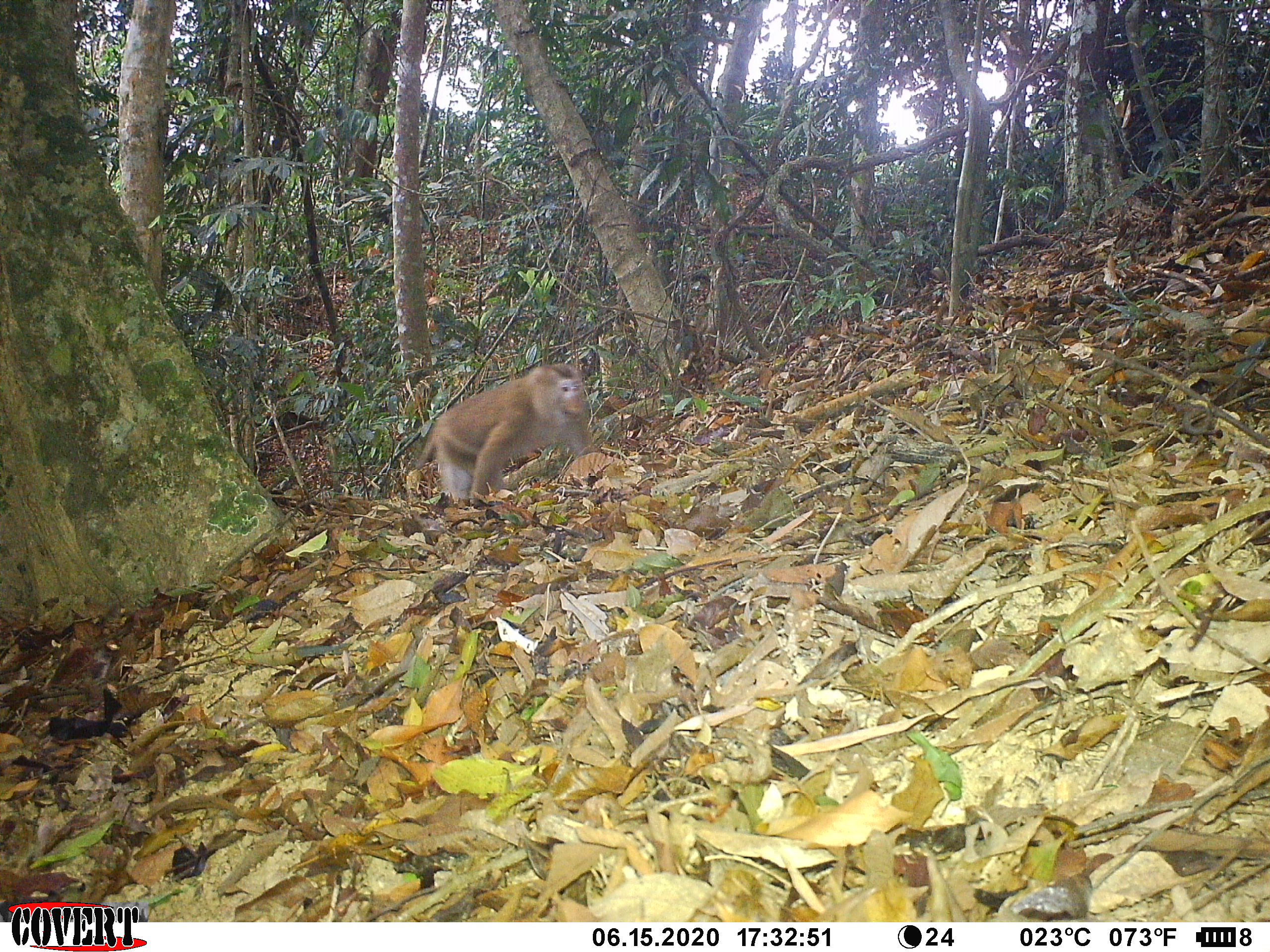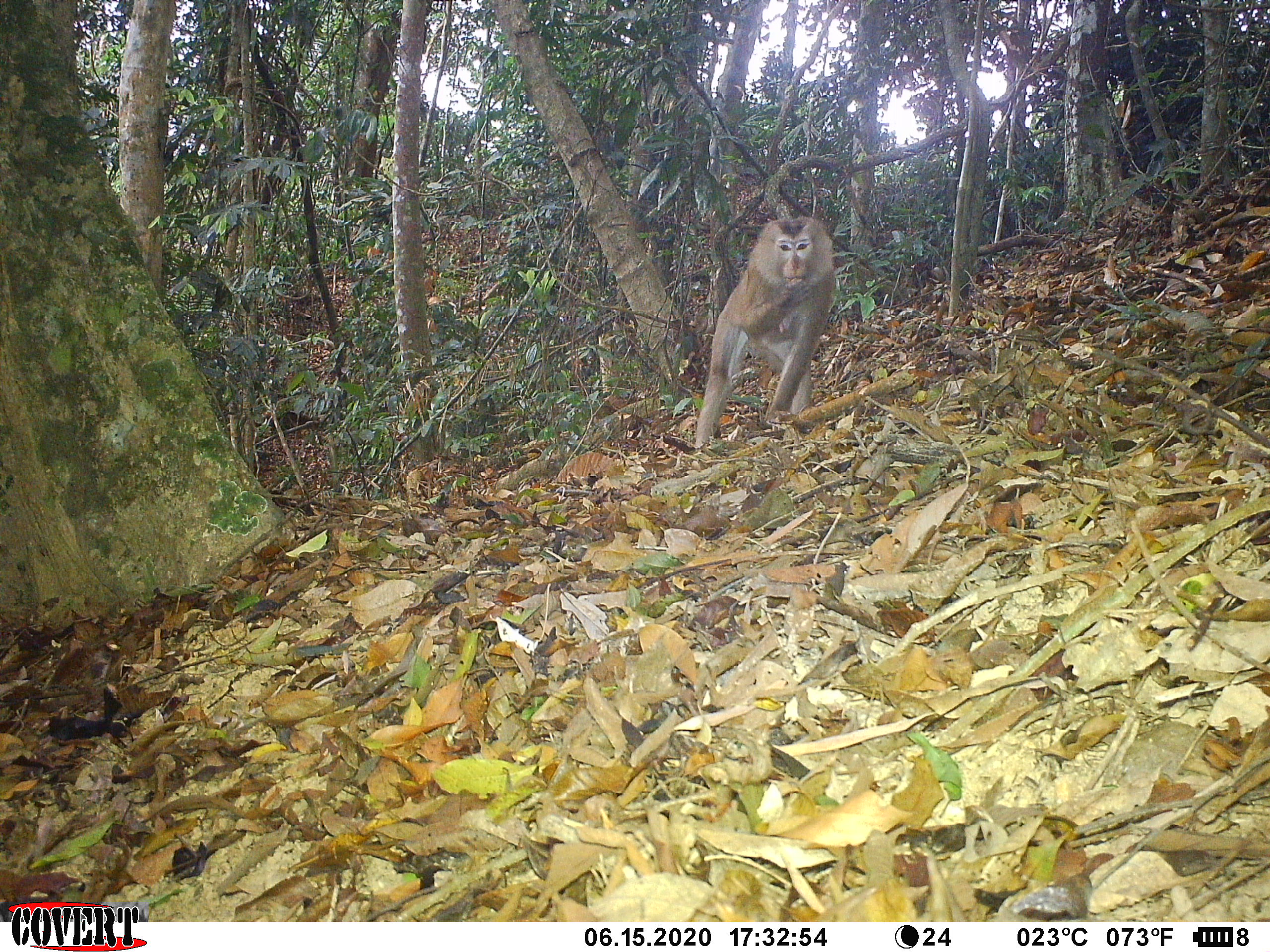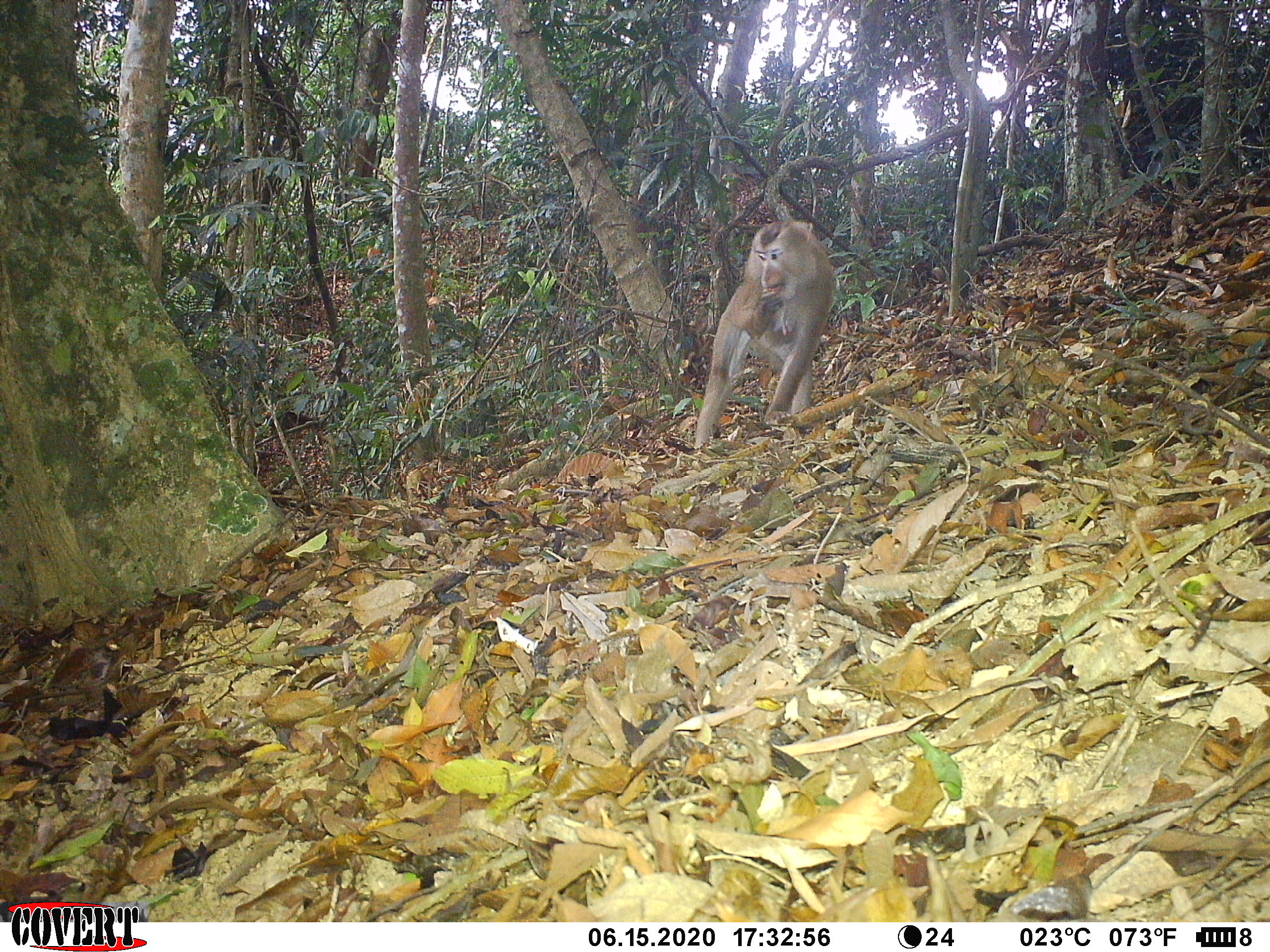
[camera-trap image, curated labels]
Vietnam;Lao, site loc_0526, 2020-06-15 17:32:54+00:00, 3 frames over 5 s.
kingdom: Animalia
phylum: Chordata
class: Mammalia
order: Primates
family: Cercopithecidae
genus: Macaca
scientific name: Macaca nemestrina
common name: pig-tailed macaque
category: pig tailed macaque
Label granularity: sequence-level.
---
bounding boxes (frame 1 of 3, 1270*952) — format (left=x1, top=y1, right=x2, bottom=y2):
pig tailed macaque: (left=415, top=362, right=600, bottom=504)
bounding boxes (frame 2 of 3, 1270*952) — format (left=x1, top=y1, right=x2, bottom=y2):
pig tailed macaque: (left=694, top=216, right=837, bottom=450)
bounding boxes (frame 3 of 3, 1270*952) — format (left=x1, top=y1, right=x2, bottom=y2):
pig tailed macaque: (left=692, top=218, right=836, bottom=447)